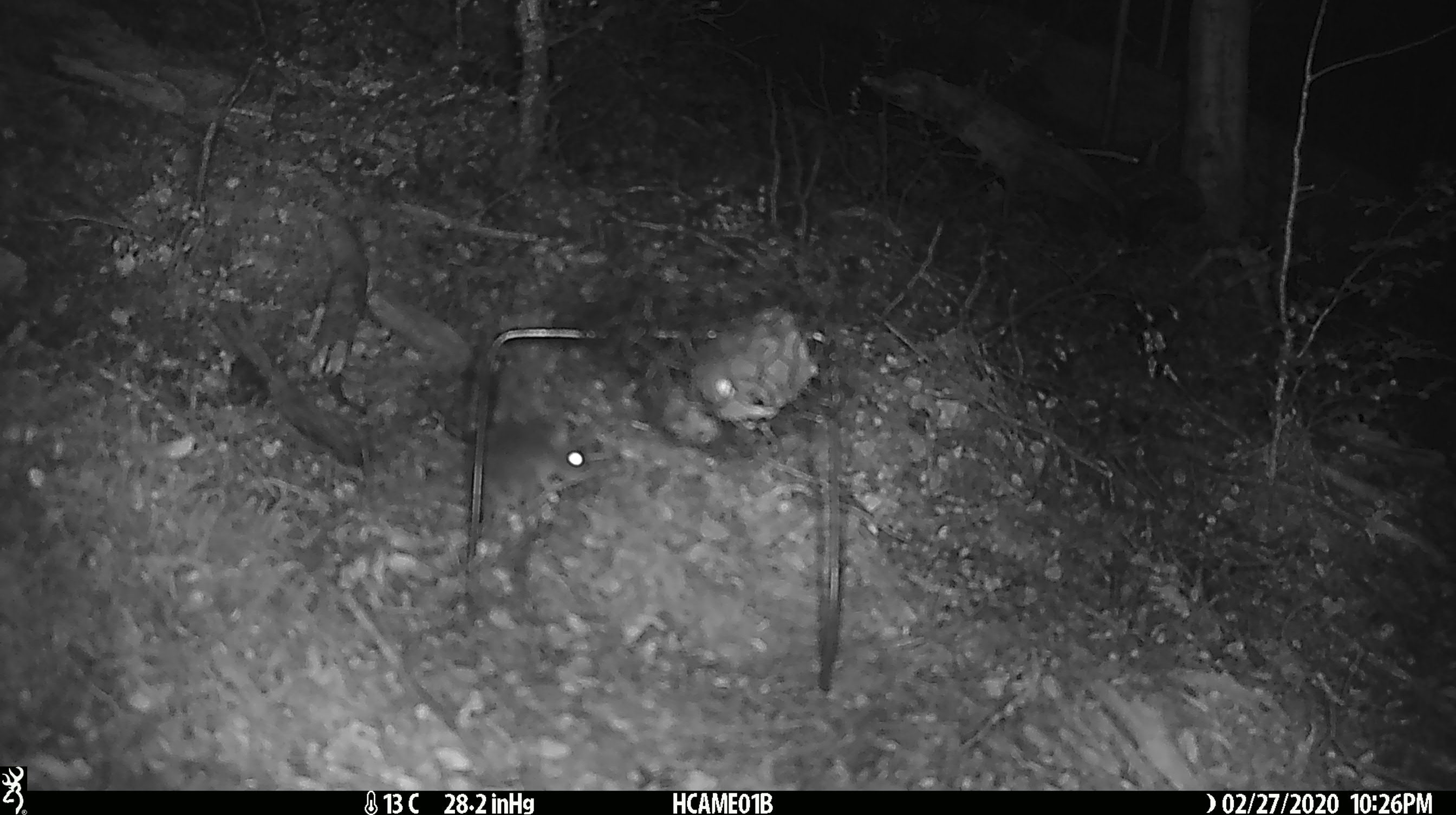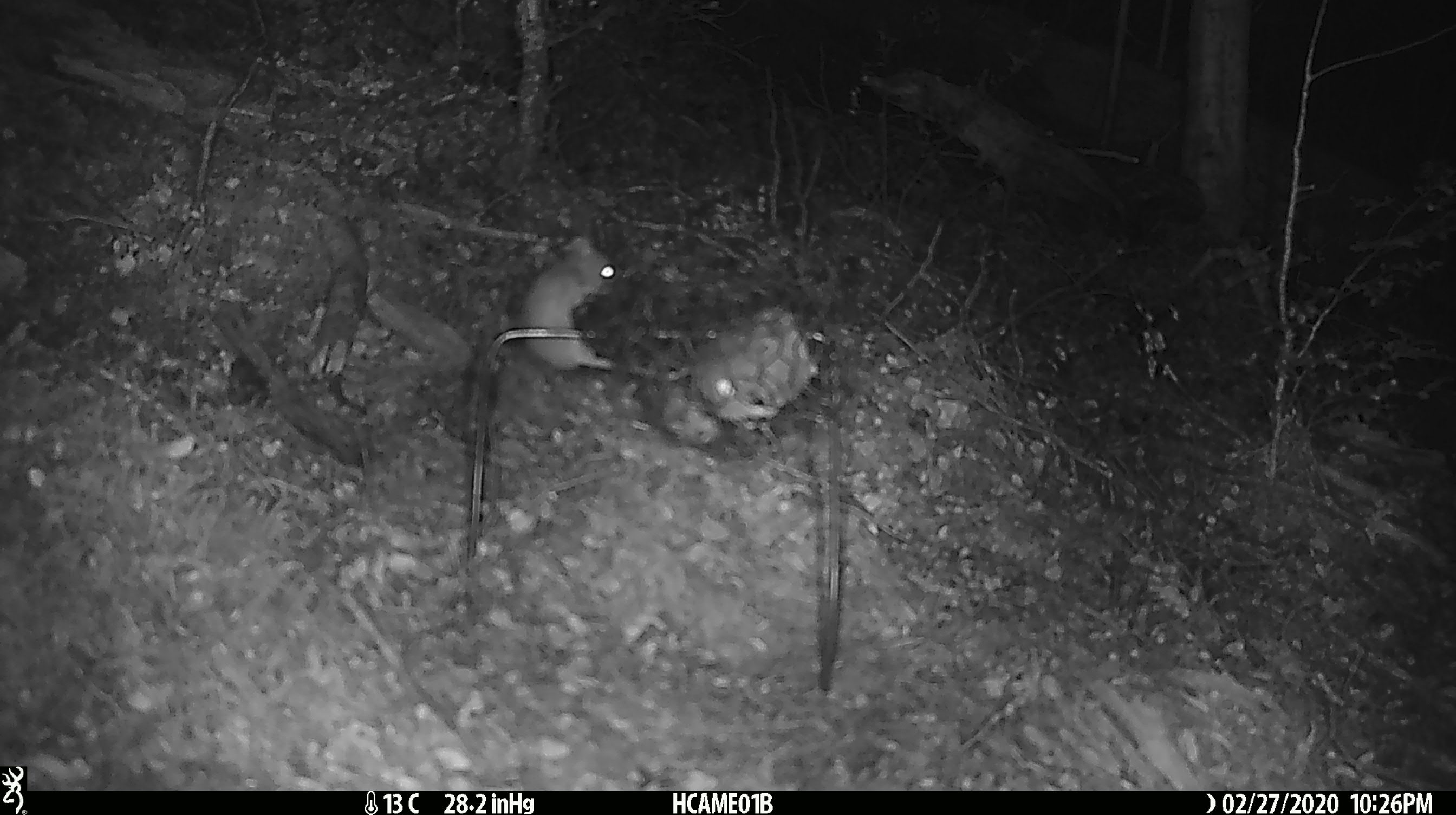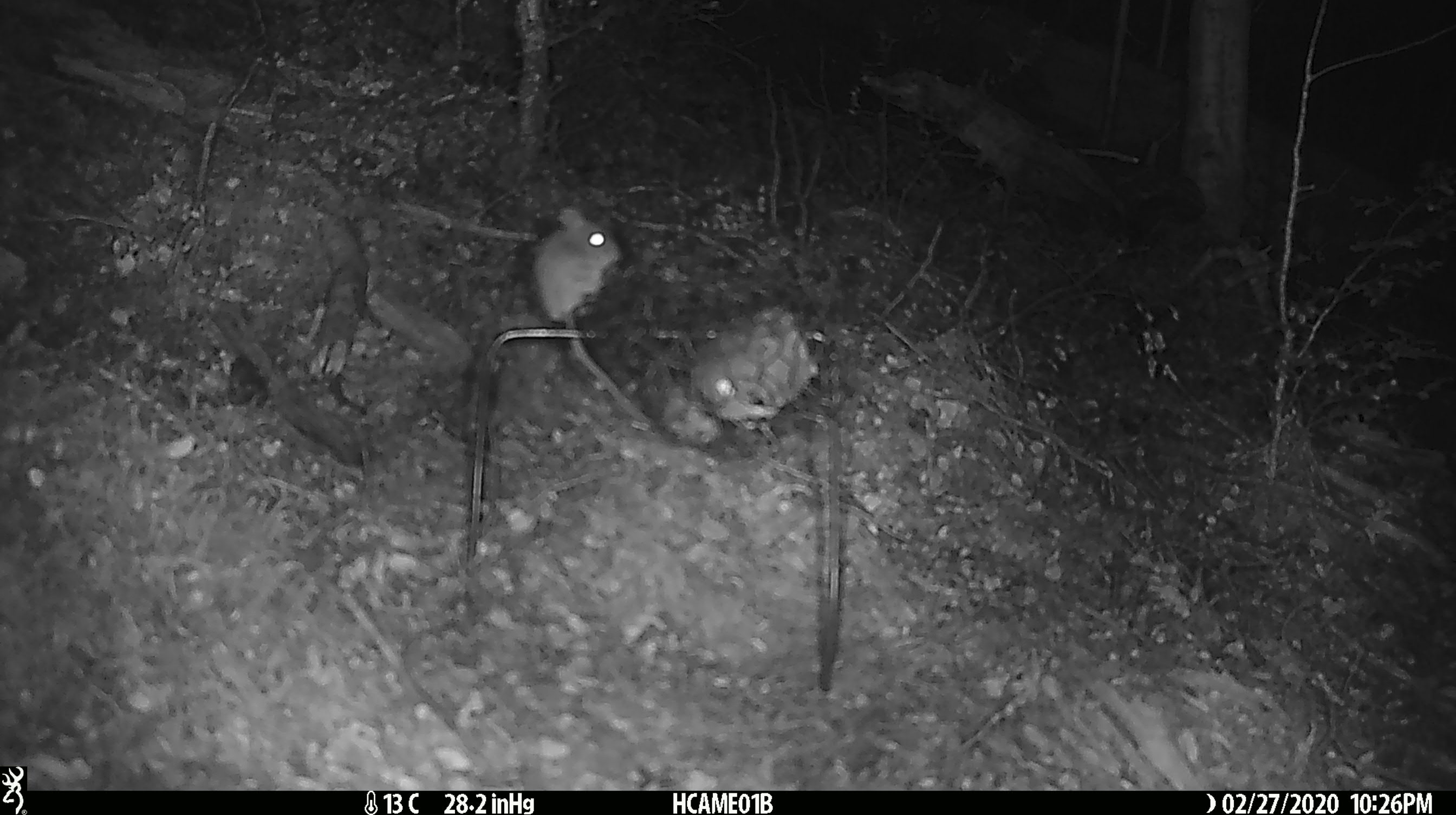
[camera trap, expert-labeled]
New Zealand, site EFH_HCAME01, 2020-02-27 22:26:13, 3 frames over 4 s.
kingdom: Animalia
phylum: Chordata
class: Mammalia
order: Rodentia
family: Muridae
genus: Mus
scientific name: Mus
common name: mouse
Mouse (Mus).